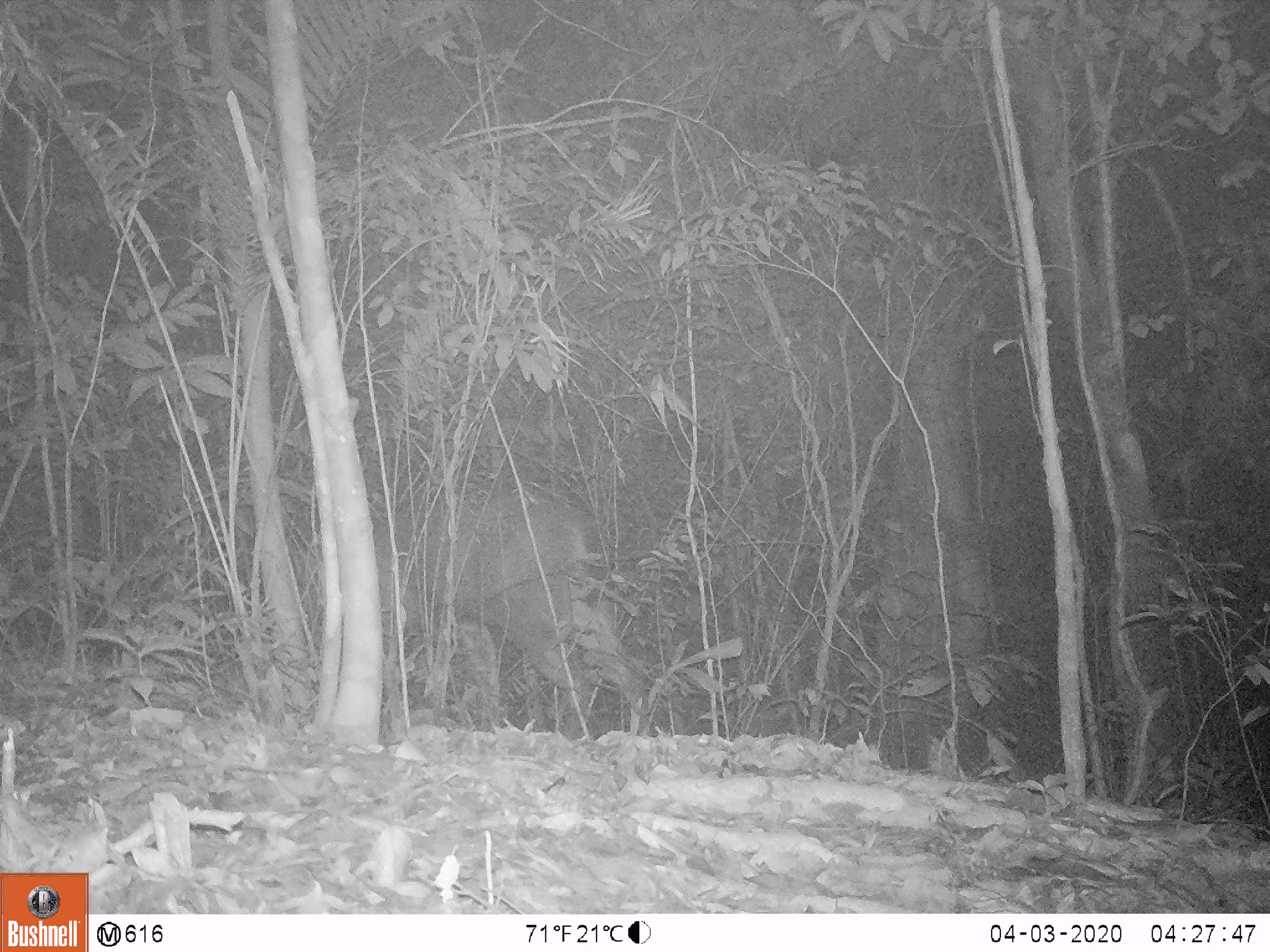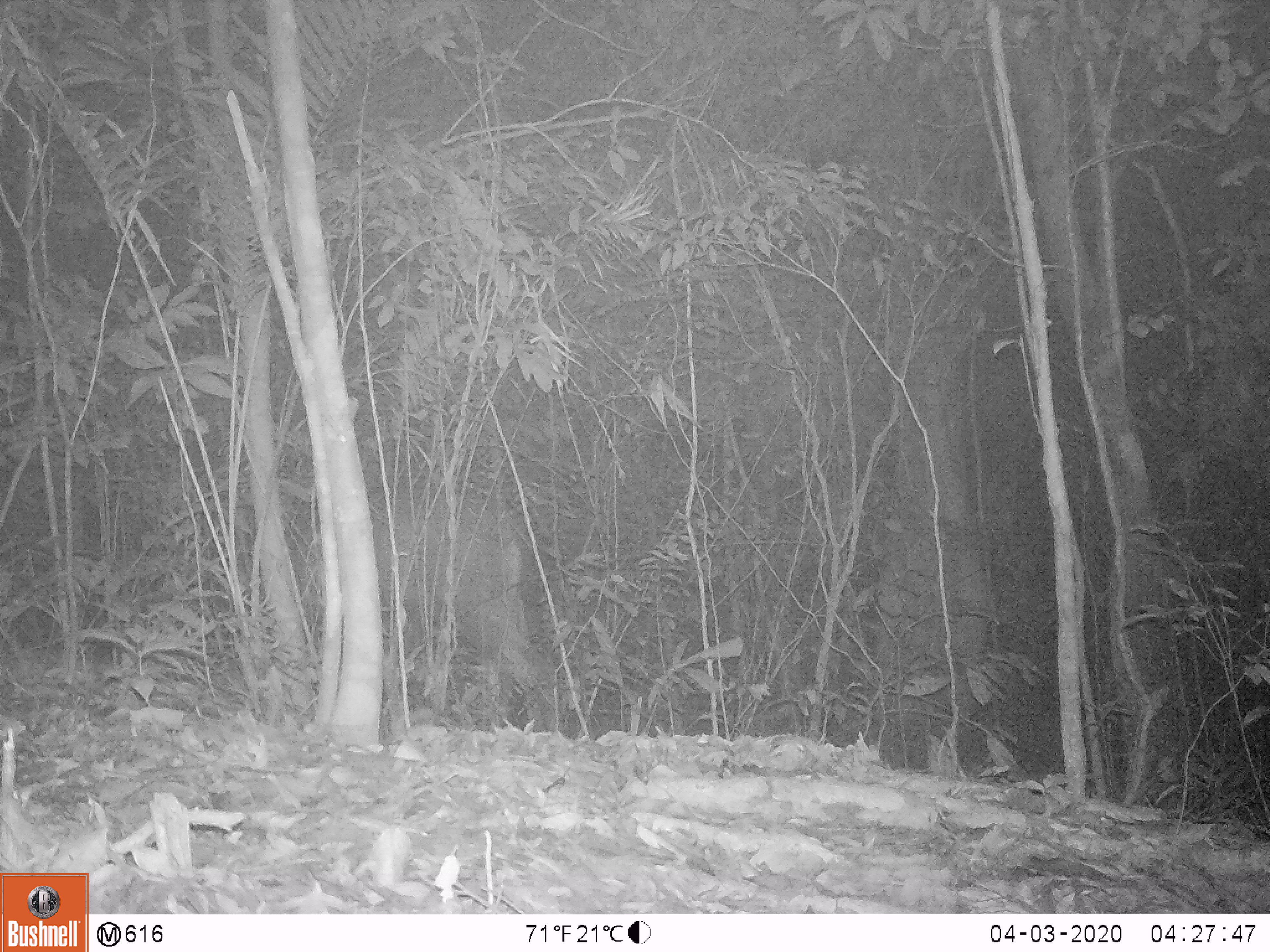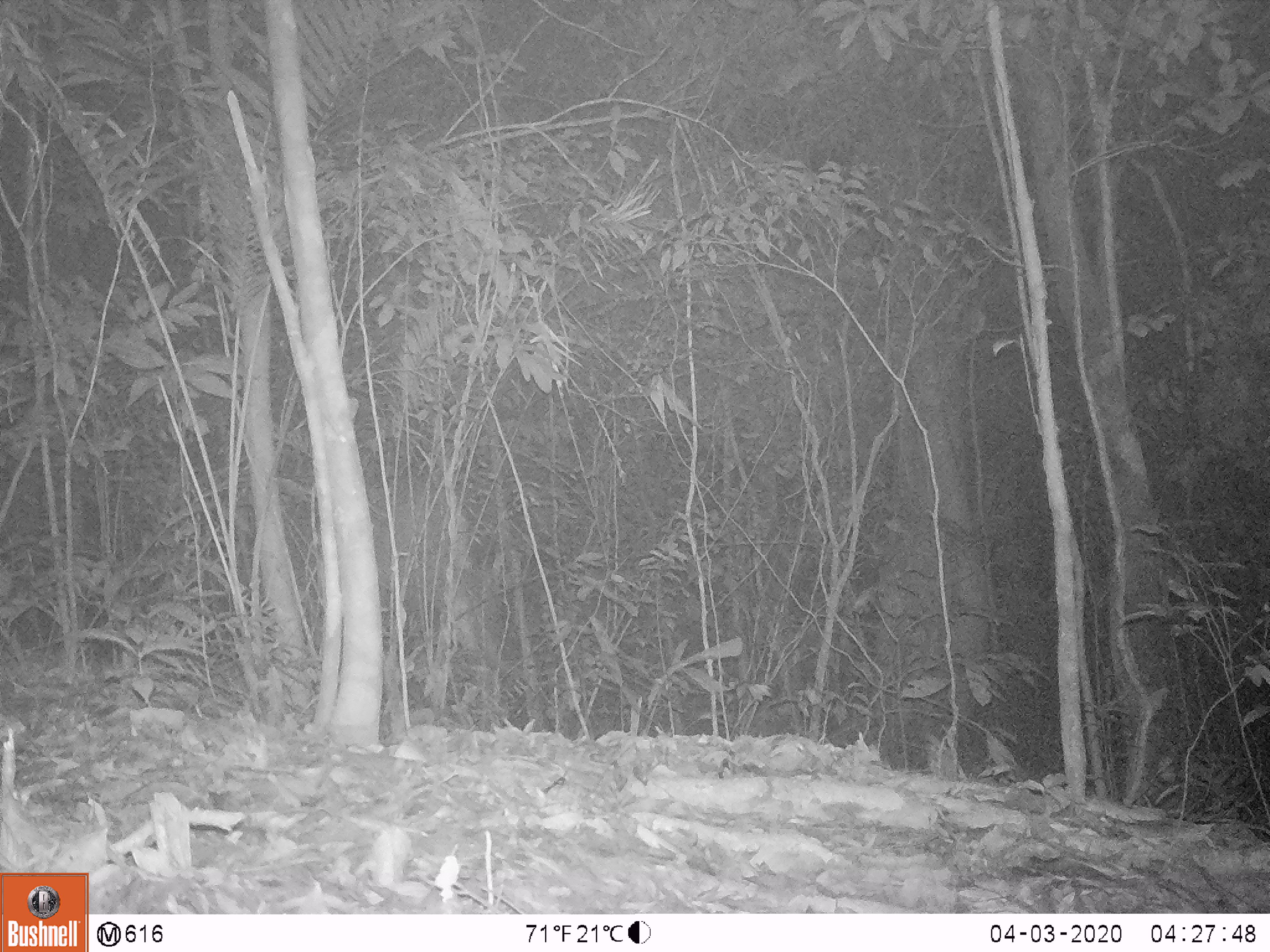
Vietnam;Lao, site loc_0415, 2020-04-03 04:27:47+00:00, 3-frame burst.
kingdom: Animalia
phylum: Chordata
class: Mammalia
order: Artiodactyla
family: Cervidae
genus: Rusa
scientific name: Rusa unicolor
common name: sambar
Sambar (Rusa unicolor). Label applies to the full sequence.